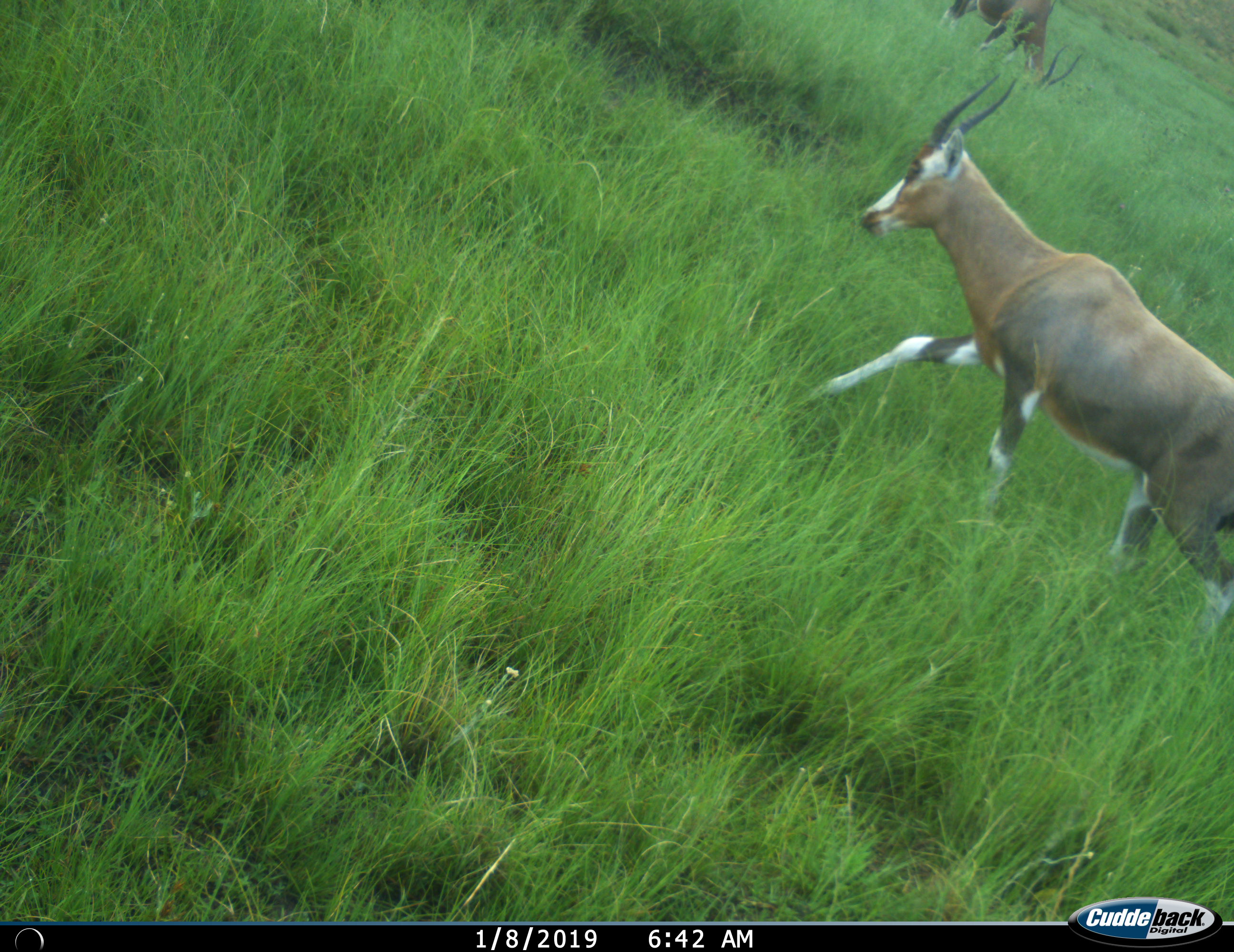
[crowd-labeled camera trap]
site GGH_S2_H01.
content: unidentified animal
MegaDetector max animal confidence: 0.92